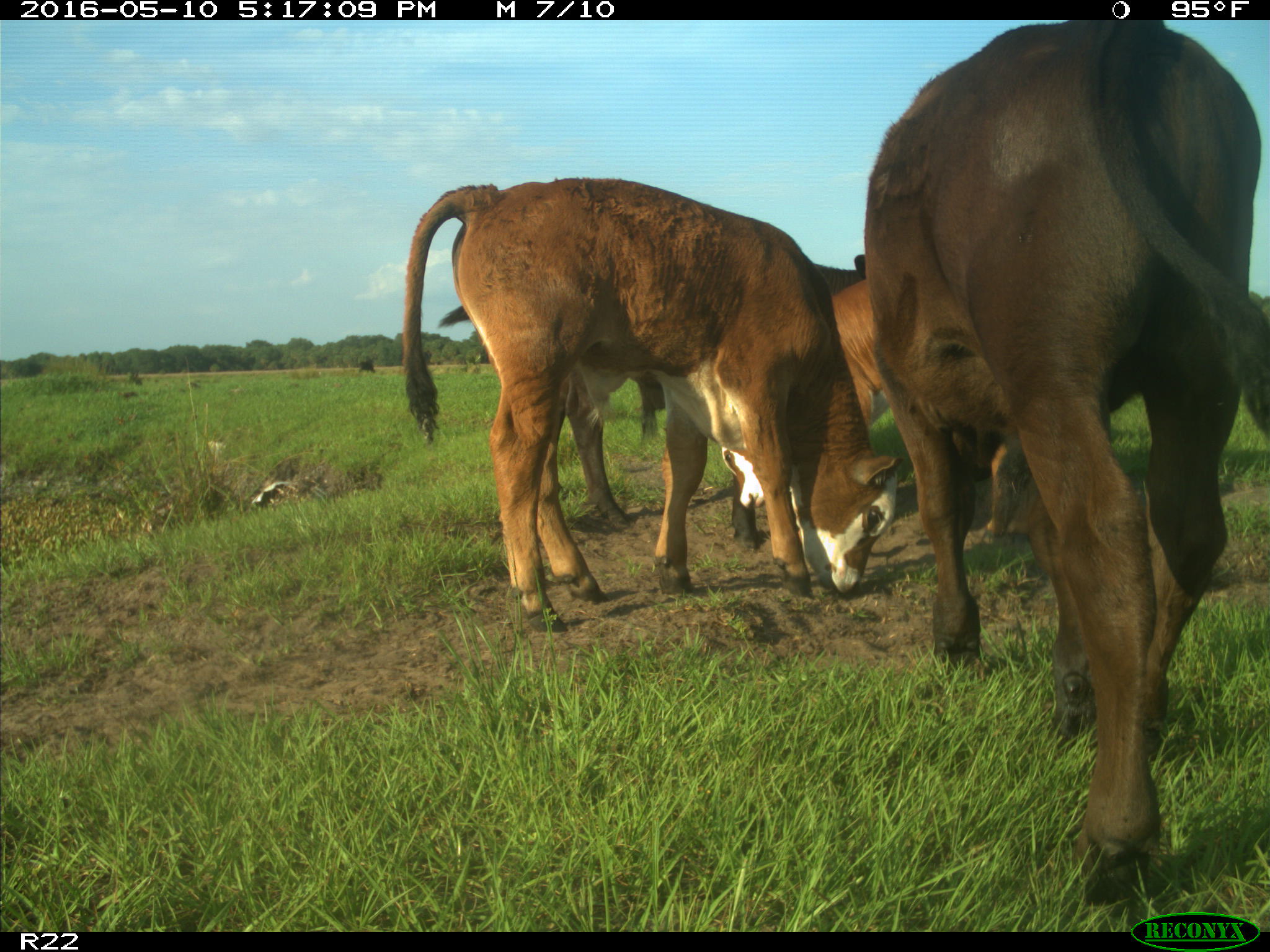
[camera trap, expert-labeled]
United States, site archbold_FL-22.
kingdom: Animalia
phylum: Chordata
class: Mammalia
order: Artiodactyla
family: Bovidae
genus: Bos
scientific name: Bos taurus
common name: domestic cow